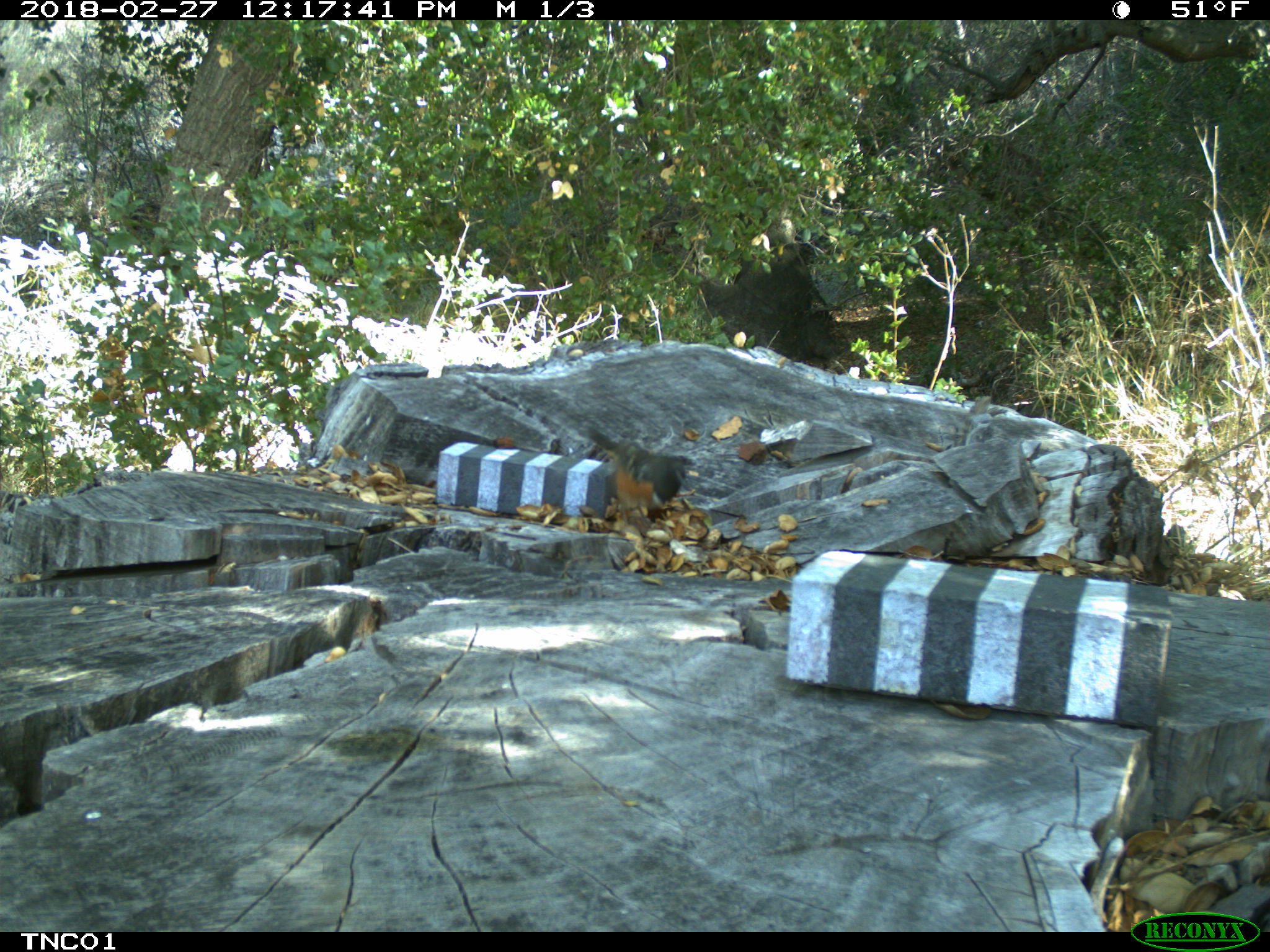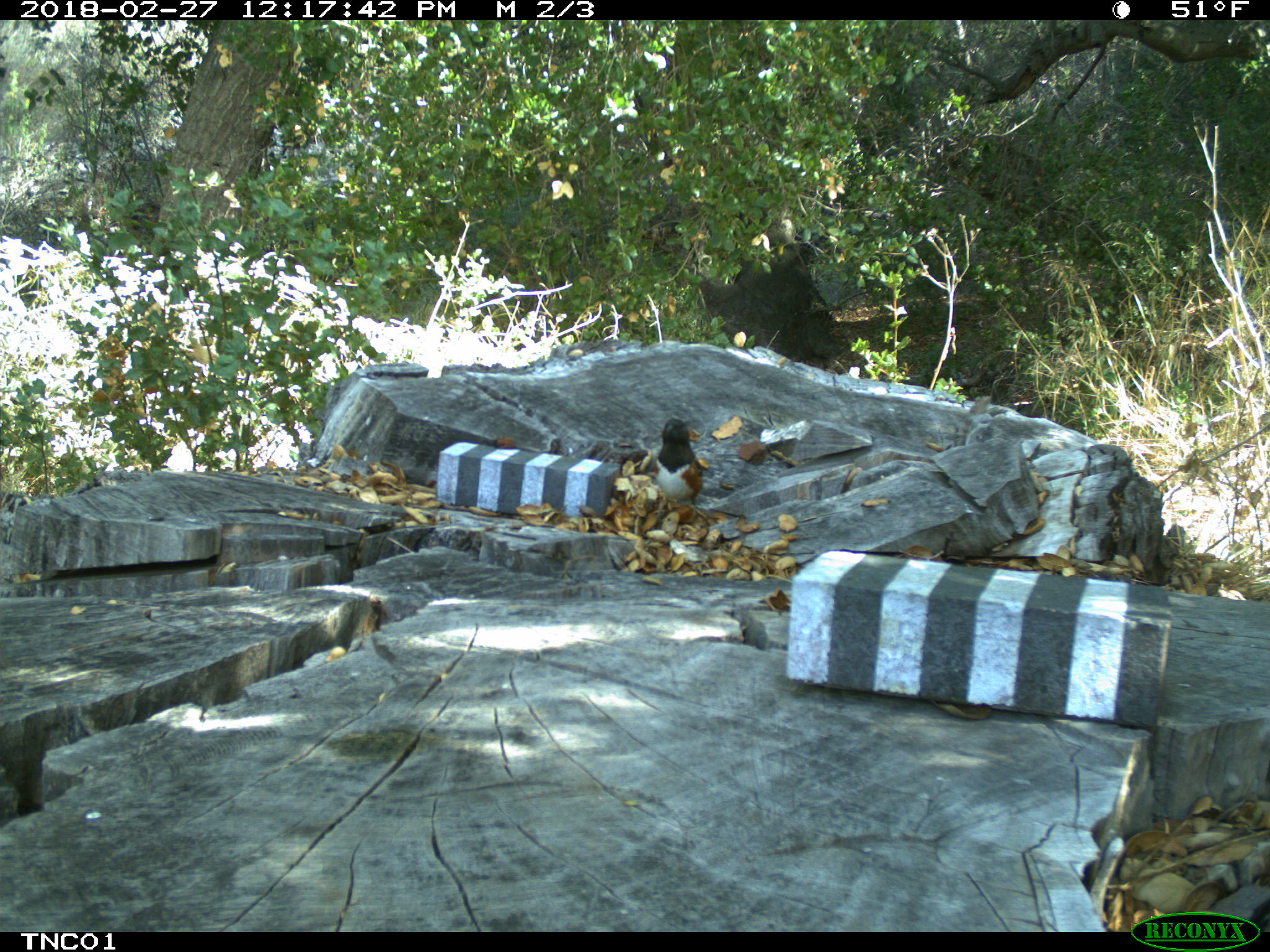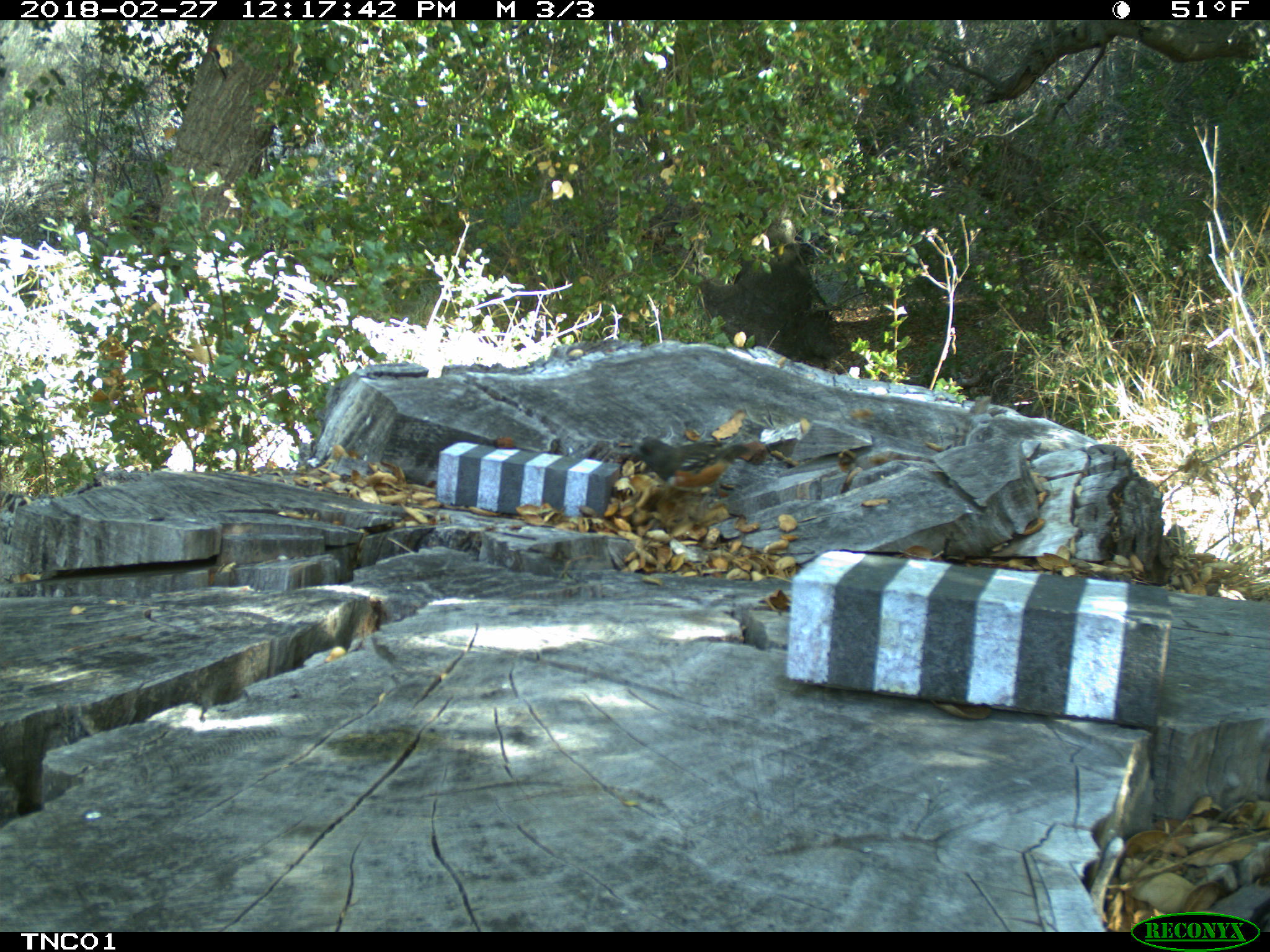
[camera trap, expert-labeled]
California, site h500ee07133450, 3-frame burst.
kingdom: Animalia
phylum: Chordata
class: Aves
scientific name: Aves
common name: bird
Bird (Aves).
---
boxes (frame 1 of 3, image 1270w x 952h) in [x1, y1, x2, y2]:
bird: [585, 428, 693, 528]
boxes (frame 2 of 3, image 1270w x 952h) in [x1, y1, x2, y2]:
bird: [654, 416, 706, 523]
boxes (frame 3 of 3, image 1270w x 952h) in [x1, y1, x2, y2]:
bird: [626, 436, 749, 490]